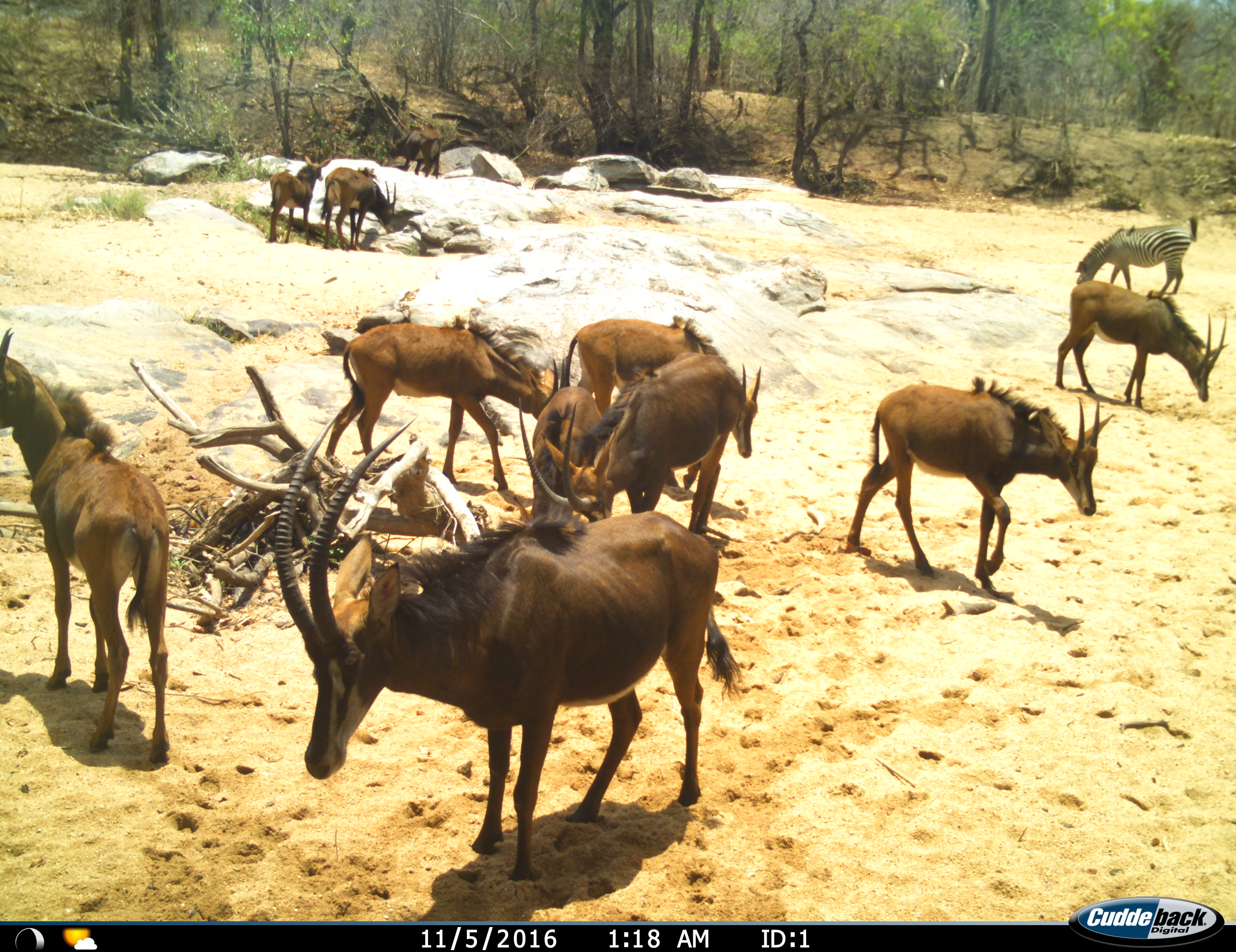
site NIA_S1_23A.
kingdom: Animalia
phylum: Chordata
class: Mammalia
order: Artiodactyla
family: Bovidae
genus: Hippotragus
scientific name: Hippotragus niger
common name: sable antelope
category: sable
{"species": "sable (sable antelope) (Hippotragus niger)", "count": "11-50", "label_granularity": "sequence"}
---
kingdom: Animalia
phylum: Chordata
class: Mammalia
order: Perissodactyla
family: Equidae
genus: Equus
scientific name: Equus quagga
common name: plains zebra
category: zebraplains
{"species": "zebraplains (plains zebra) (Equus quagga)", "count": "1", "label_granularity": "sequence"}